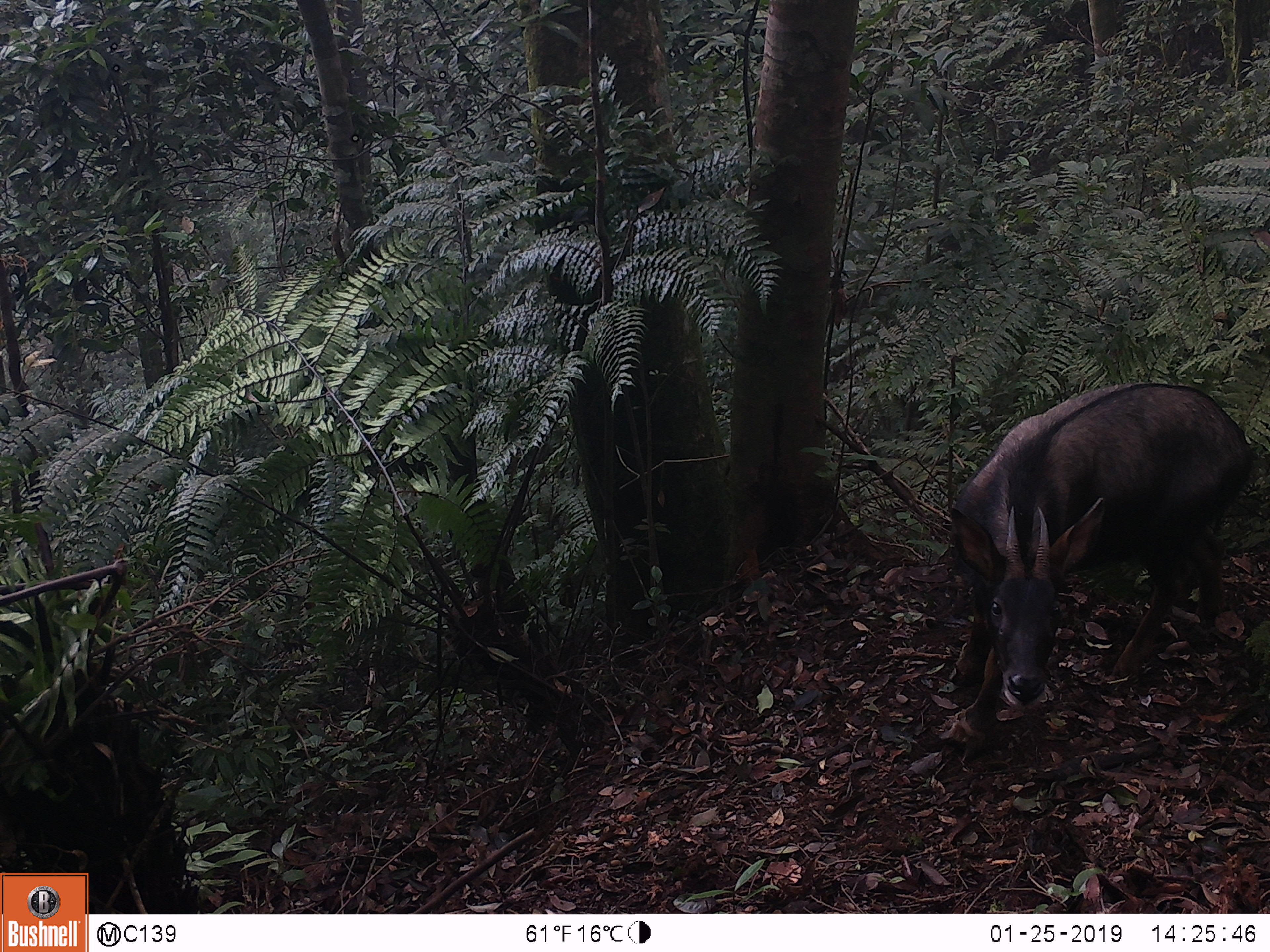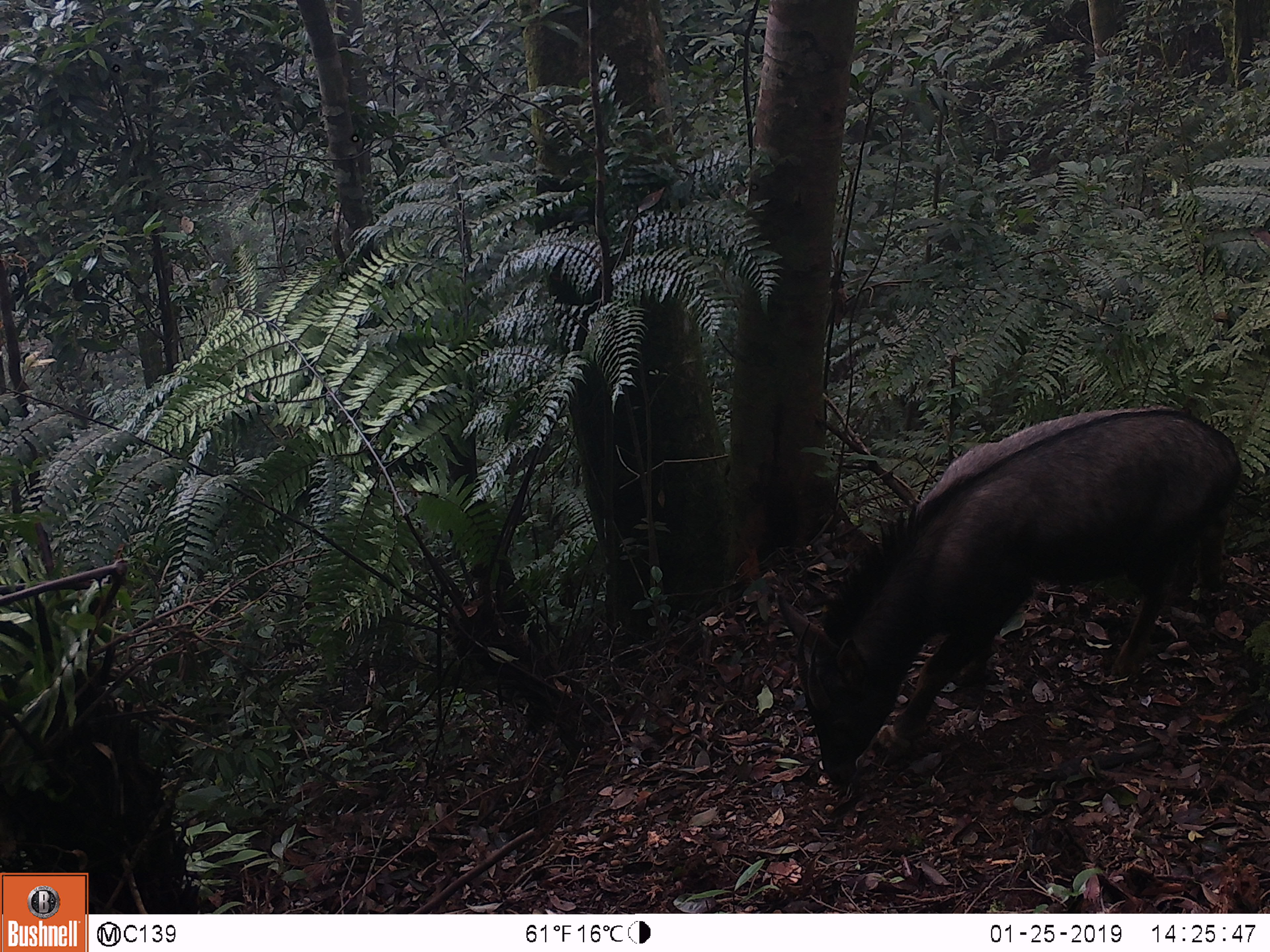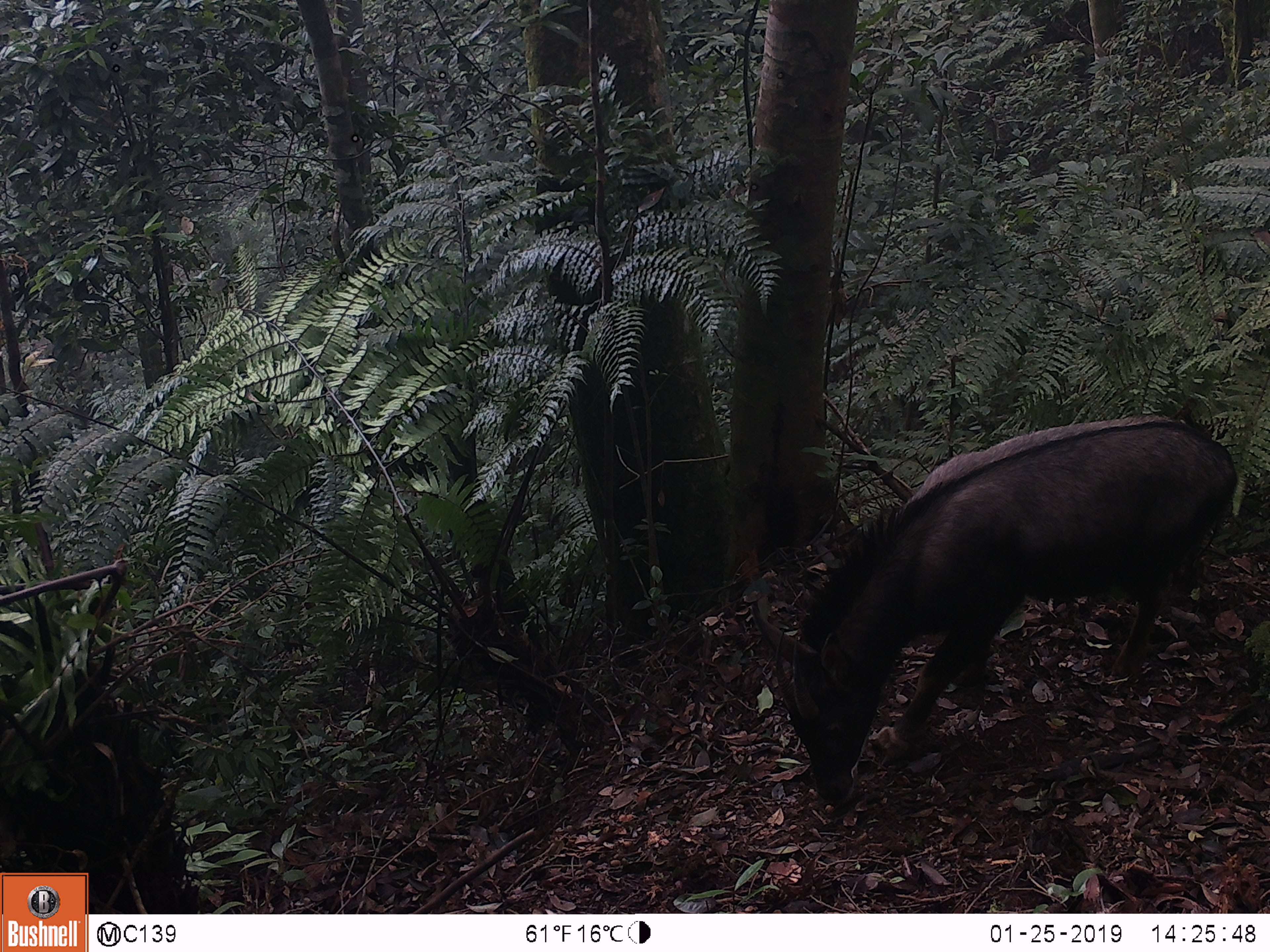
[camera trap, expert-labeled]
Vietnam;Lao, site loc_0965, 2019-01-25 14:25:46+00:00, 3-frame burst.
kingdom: Animalia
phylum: Chordata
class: Mammalia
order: Artiodactyla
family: Bovidae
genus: Capricornis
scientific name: Capricornis sumatraensis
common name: chinese serow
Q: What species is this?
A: Chinese serow (Capricornis sumatraensis).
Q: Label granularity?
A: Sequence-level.